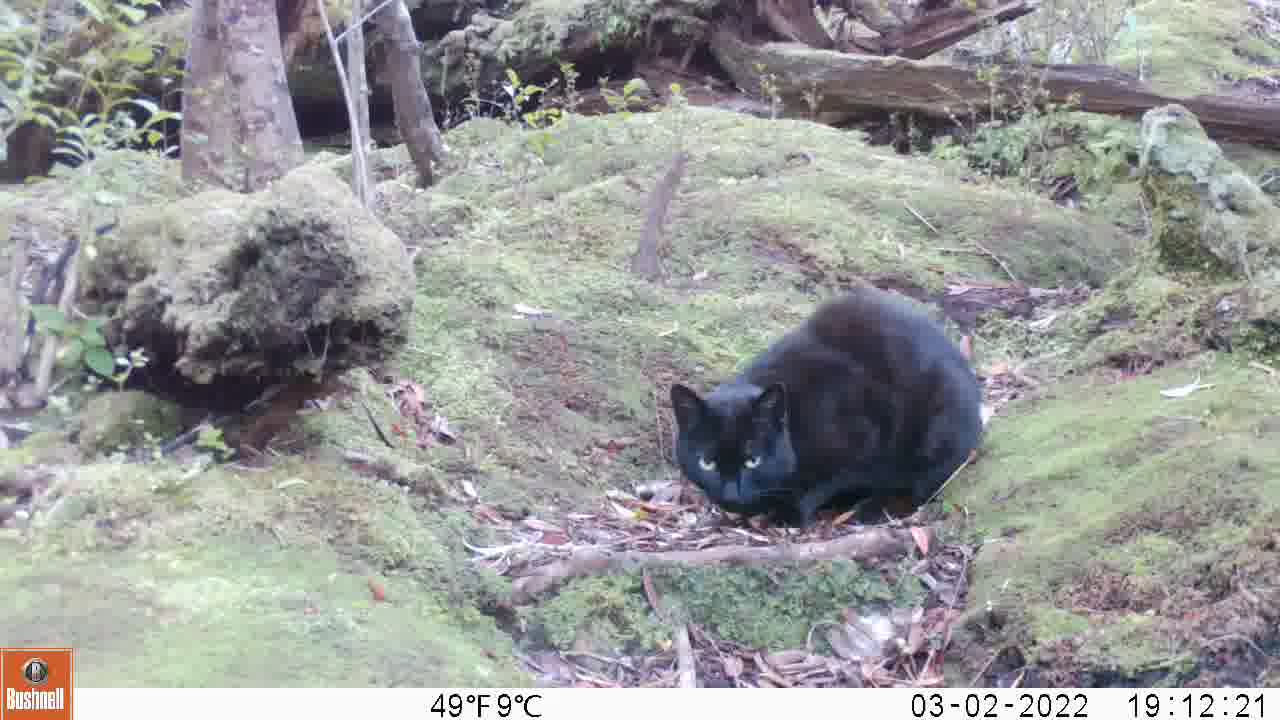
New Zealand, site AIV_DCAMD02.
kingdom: Animalia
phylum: Chordata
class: Mammalia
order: Carnivora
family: Felidae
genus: Felis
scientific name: Felis catus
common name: domestic cat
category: cat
Cat (domestic cat) (Felis catus).